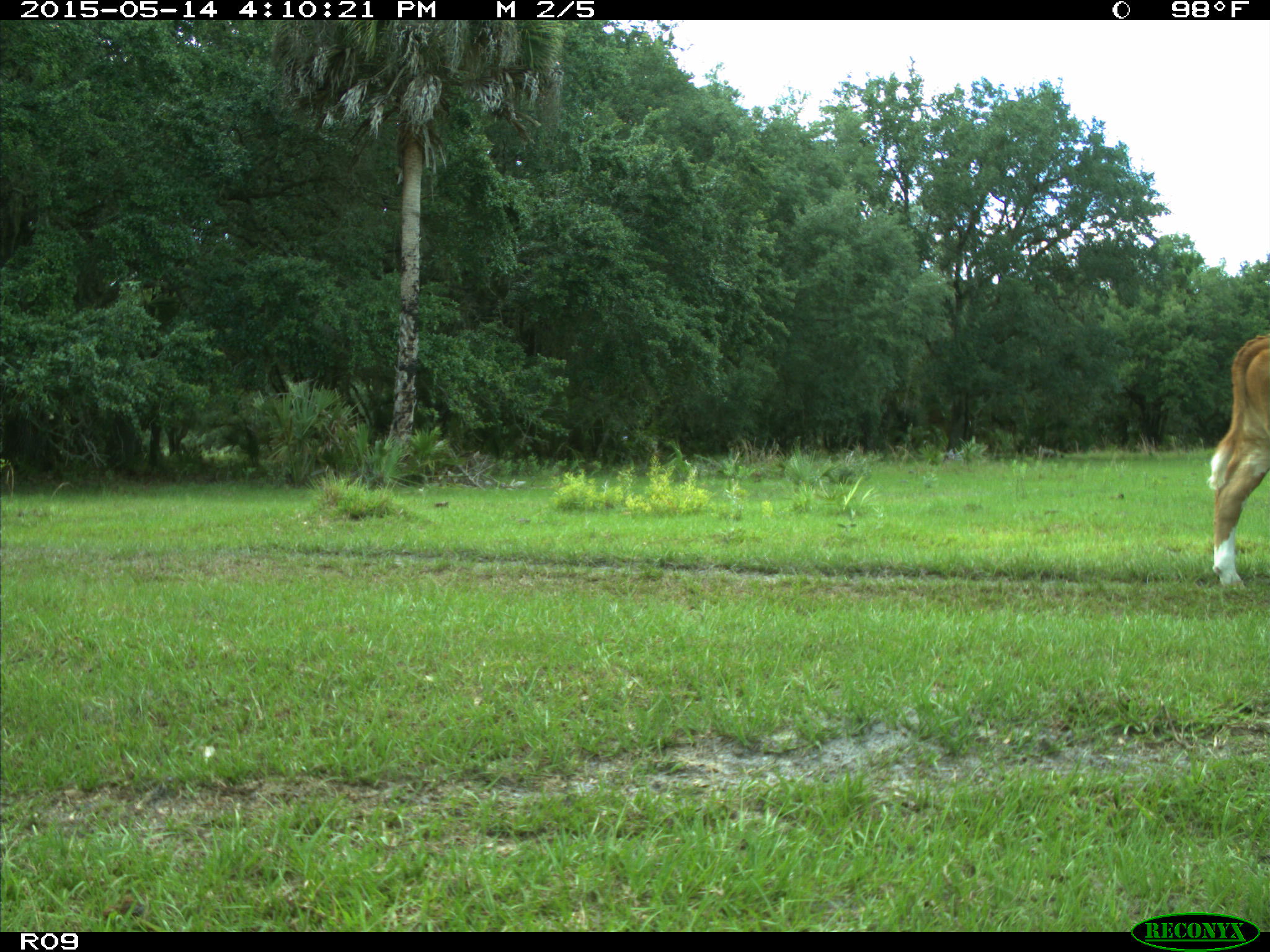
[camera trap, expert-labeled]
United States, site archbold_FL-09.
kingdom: Animalia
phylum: Chordata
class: Mammalia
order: Artiodactyla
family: Bovidae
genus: Bos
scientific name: Bos taurus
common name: domestic cow